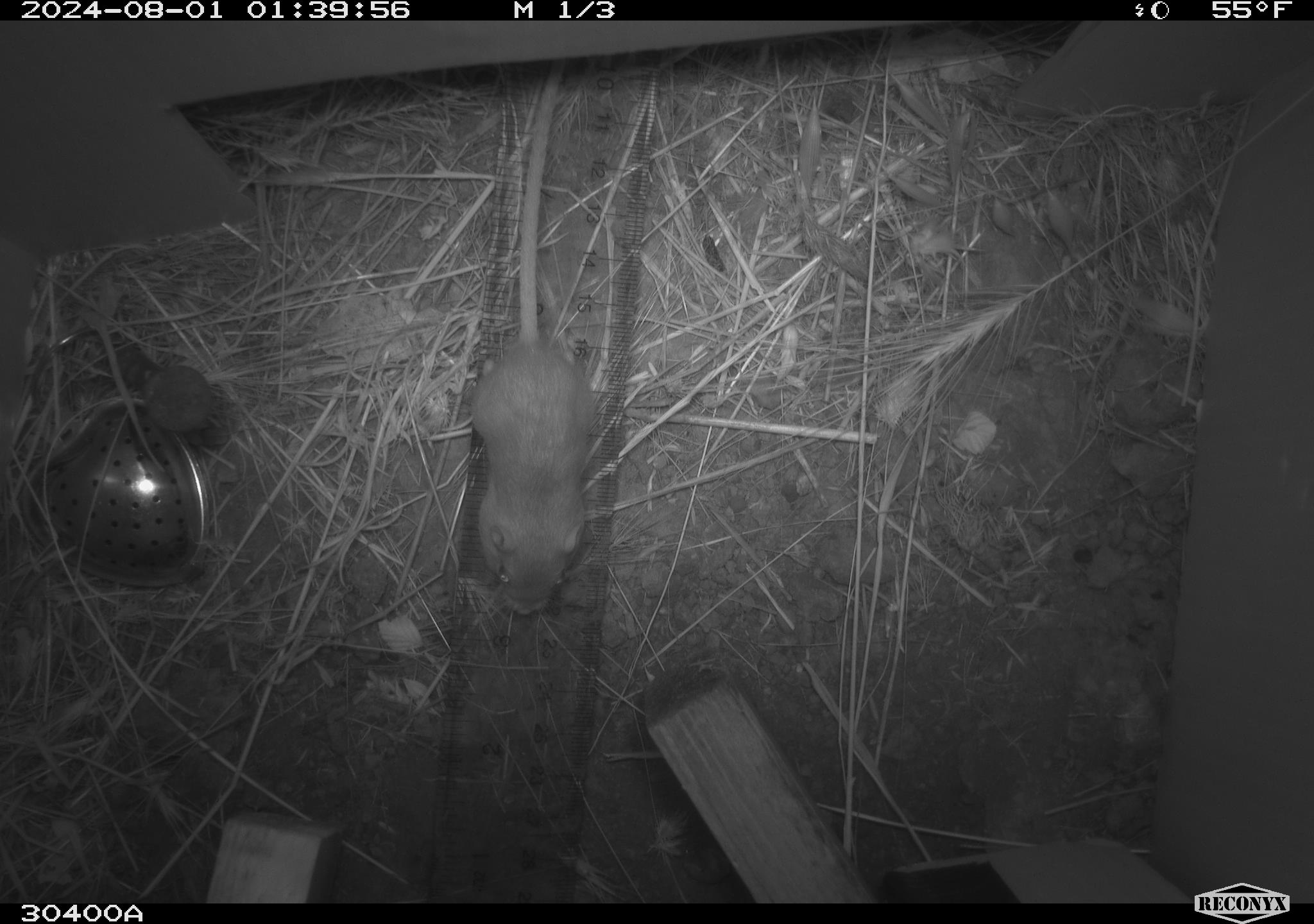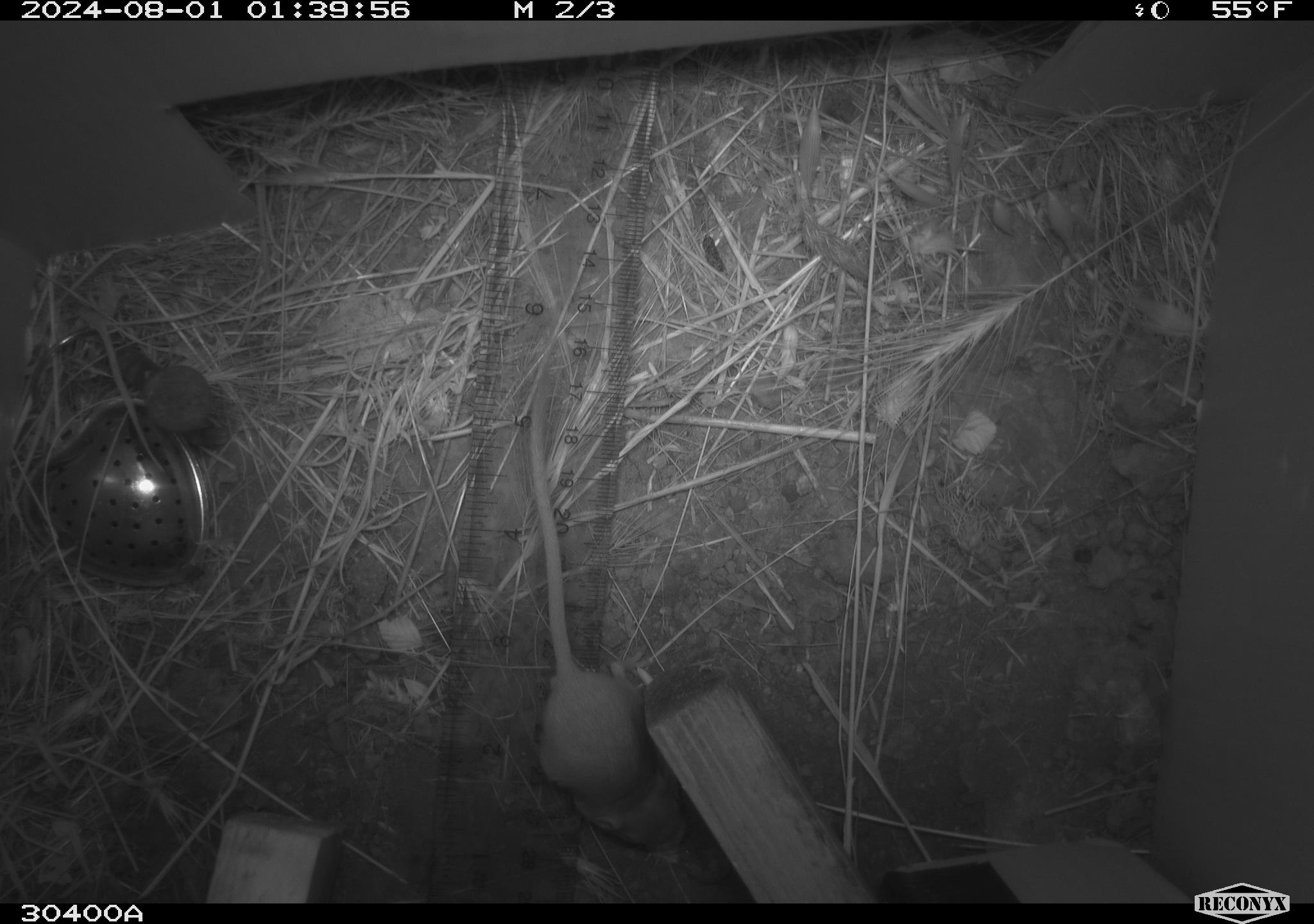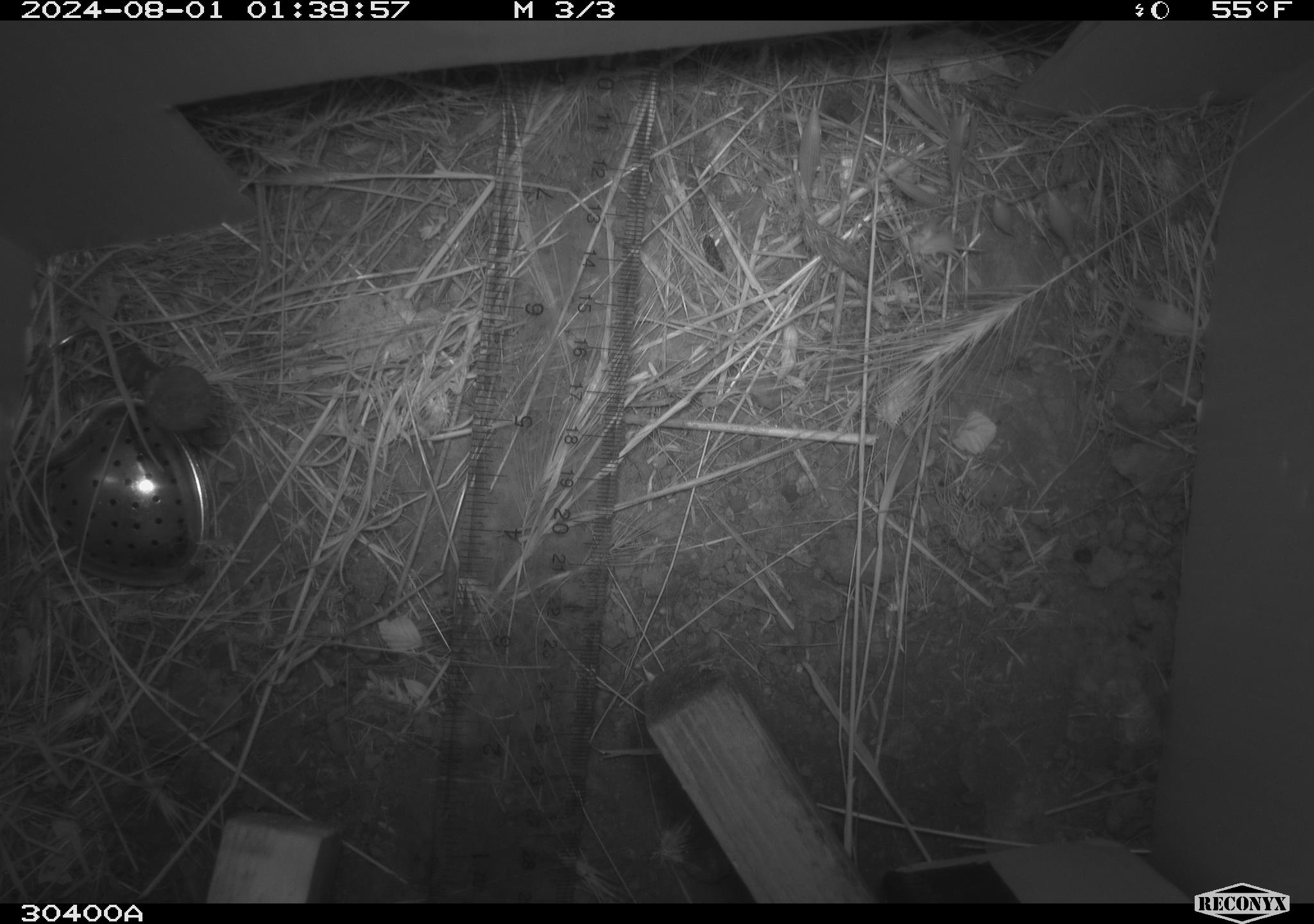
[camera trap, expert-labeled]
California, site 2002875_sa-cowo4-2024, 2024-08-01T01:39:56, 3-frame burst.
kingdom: Animalia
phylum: Chordata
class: Mammalia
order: Rodentia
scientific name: Rodentia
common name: mouse species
Mouse species (Rodentia).